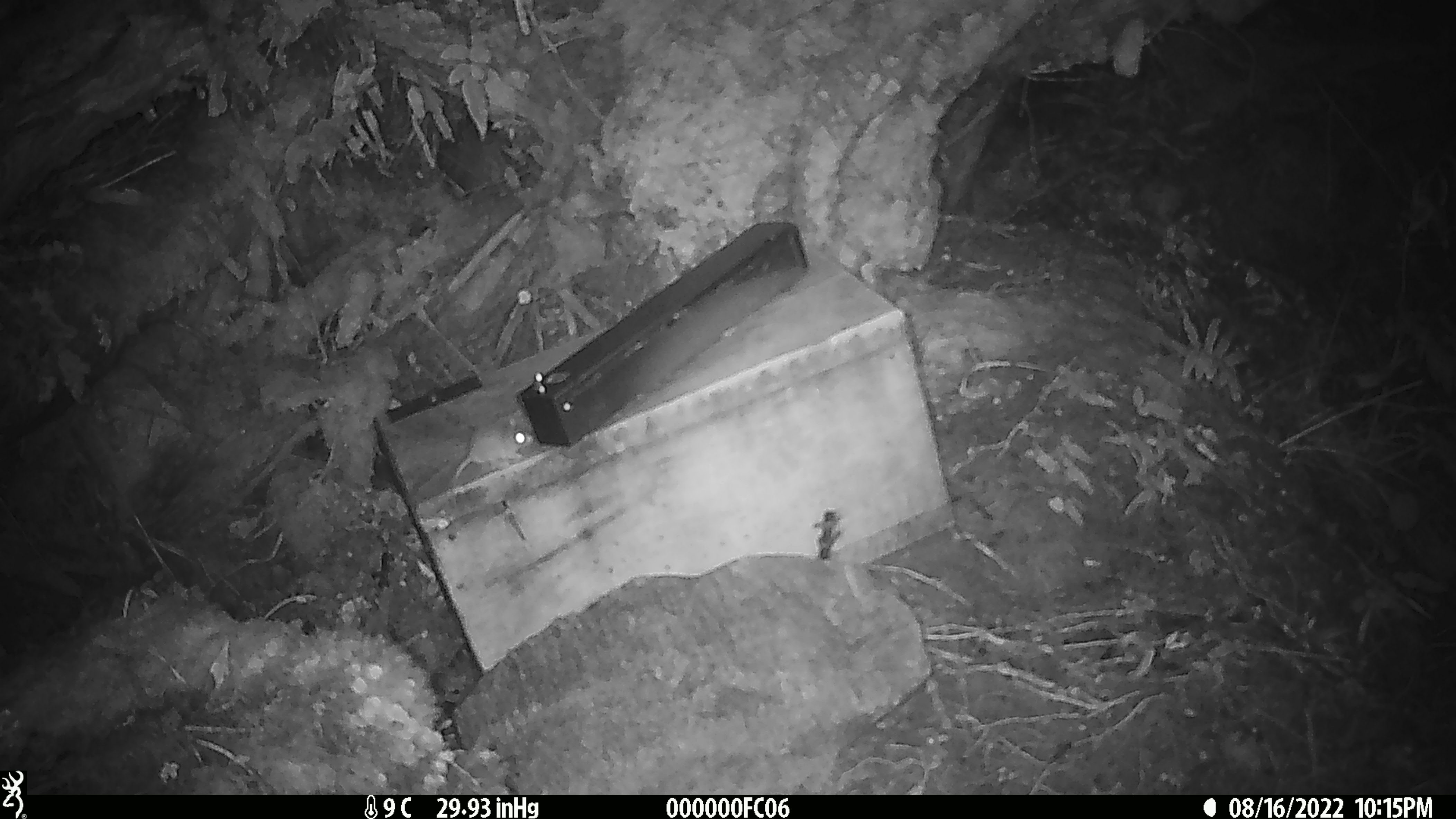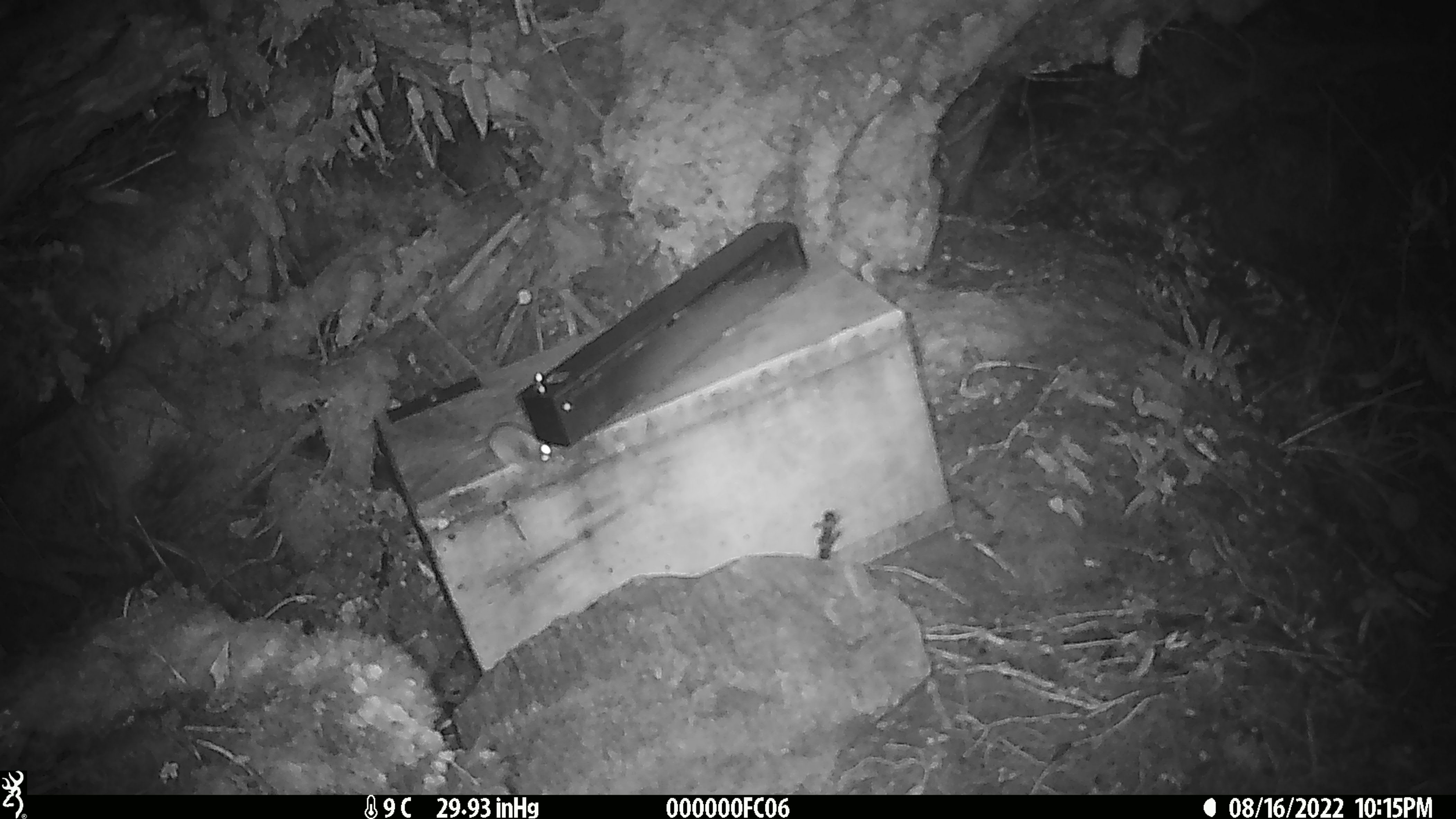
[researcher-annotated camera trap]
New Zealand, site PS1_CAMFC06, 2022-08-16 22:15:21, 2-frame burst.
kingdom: Animalia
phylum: Chordata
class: Mammalia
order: Rodentia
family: Muridae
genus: Mus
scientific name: Mus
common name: mouse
Mouse (Mus).